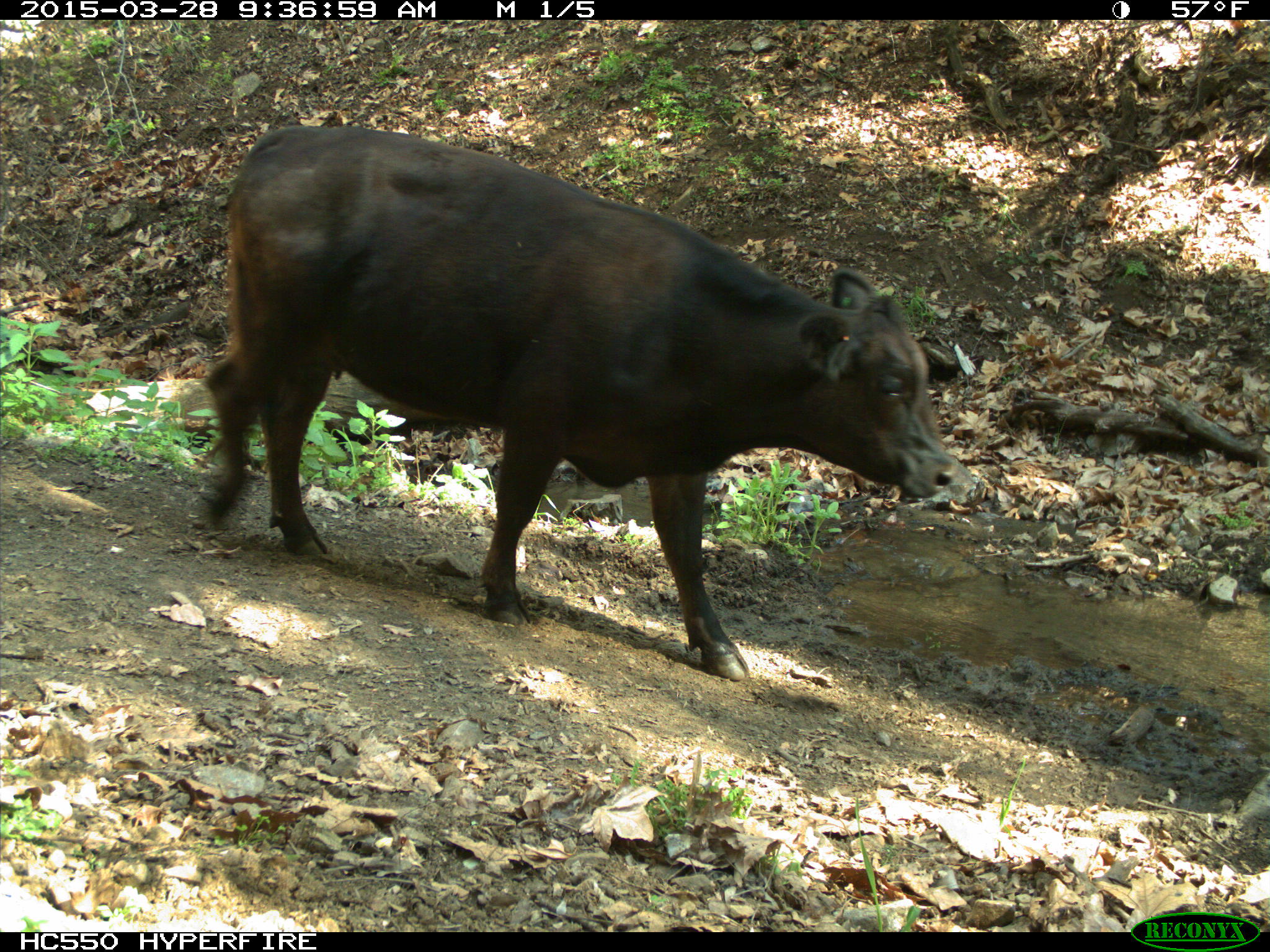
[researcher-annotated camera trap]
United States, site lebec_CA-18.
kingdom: Animalia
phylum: Chordata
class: Mammalia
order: Artiodactyla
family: Bovidae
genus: Bos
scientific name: Bos taurus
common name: domestic cow